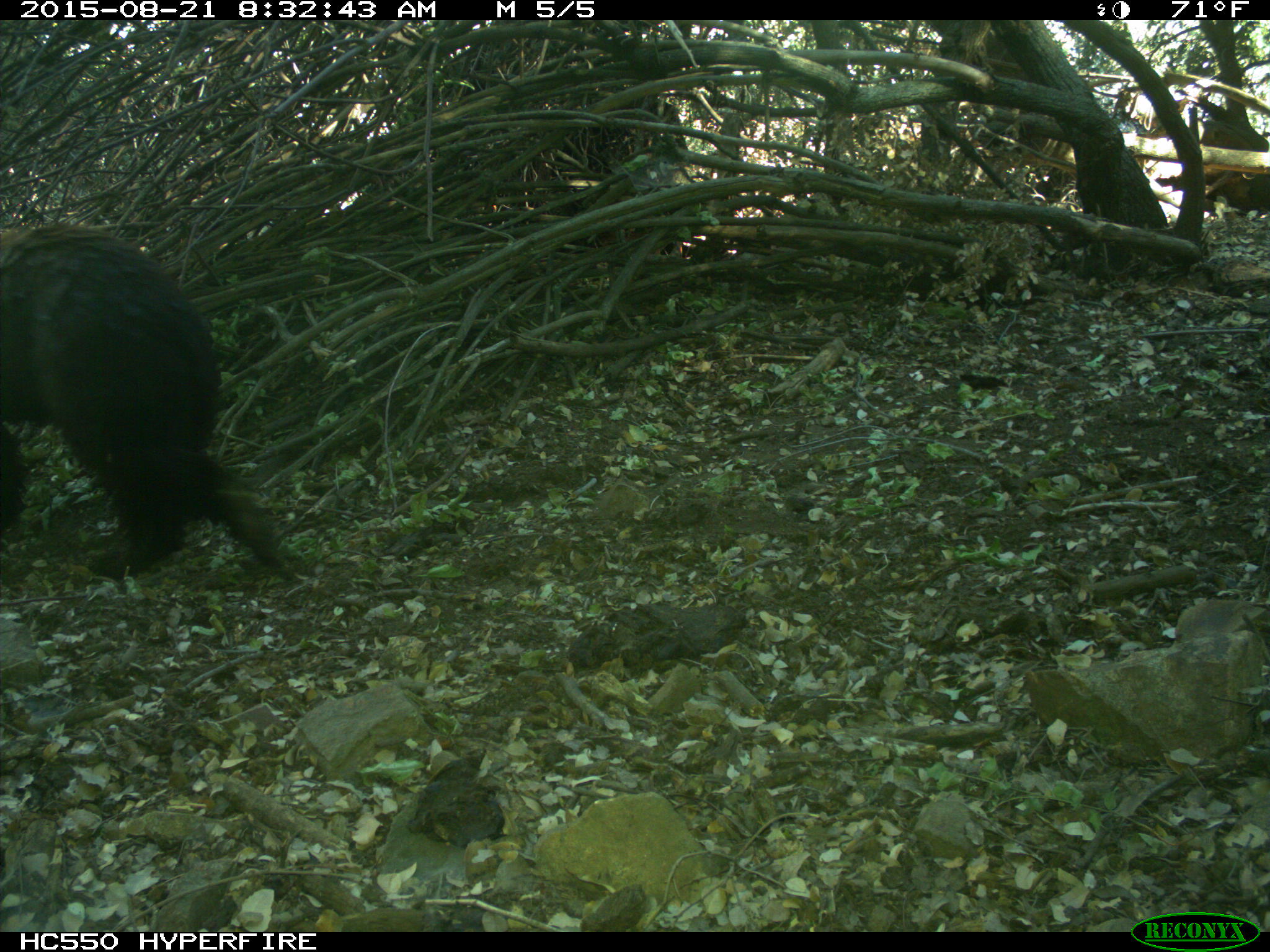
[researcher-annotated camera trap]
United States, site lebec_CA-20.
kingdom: Animalia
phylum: Chordata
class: Mammalia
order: Carnivora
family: Ursidae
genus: Ursus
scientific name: Ursus americanus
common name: american black bear